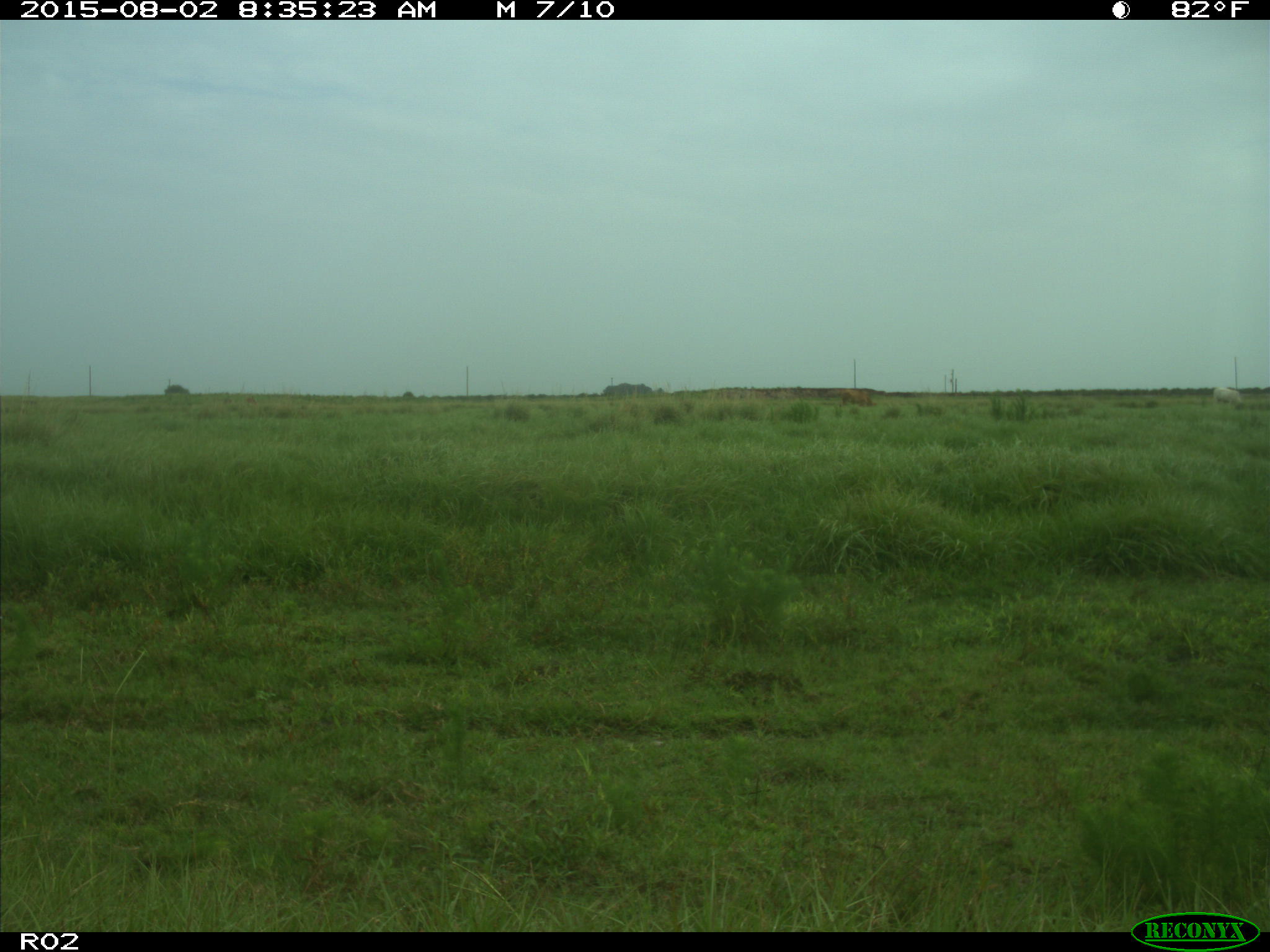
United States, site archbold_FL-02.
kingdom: Animalia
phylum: Chordata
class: Mammalia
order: Artiodactyla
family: Bovidae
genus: Bos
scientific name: Bos taurus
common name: domestic cow